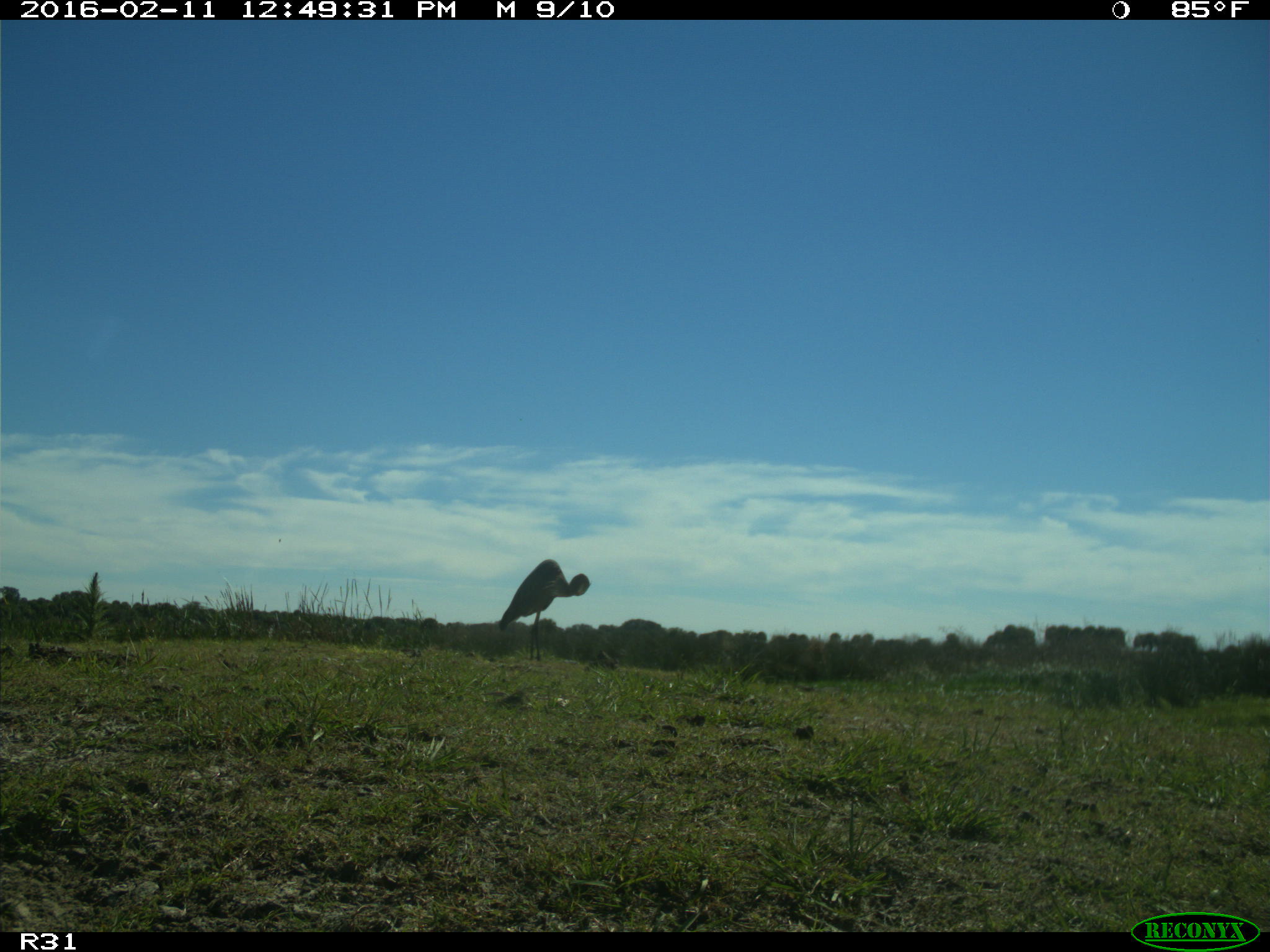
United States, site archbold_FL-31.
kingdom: Animalia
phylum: Chordata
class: Aves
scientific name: Aves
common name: birds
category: unidentified bird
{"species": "unidentified bird (birds) (Aves)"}